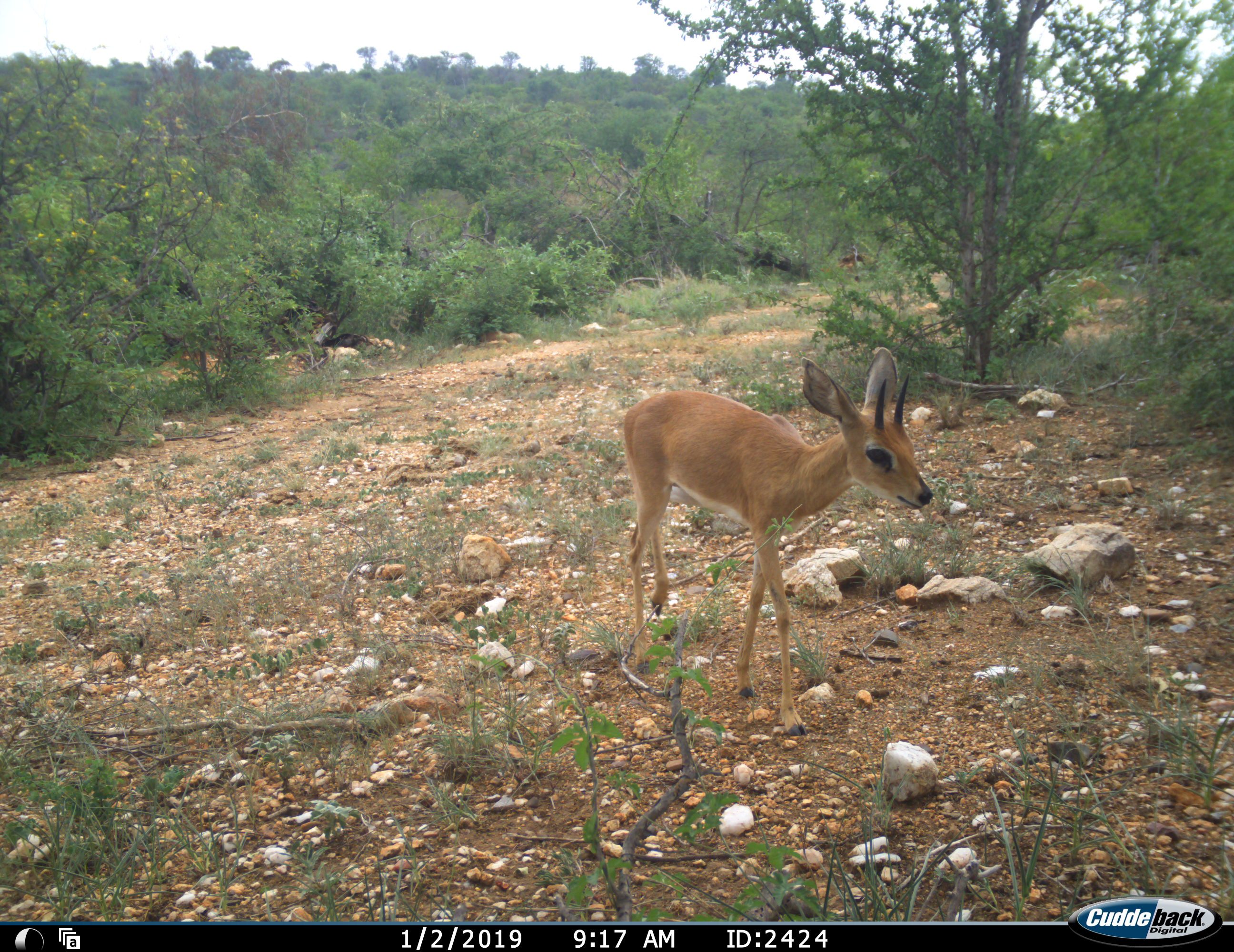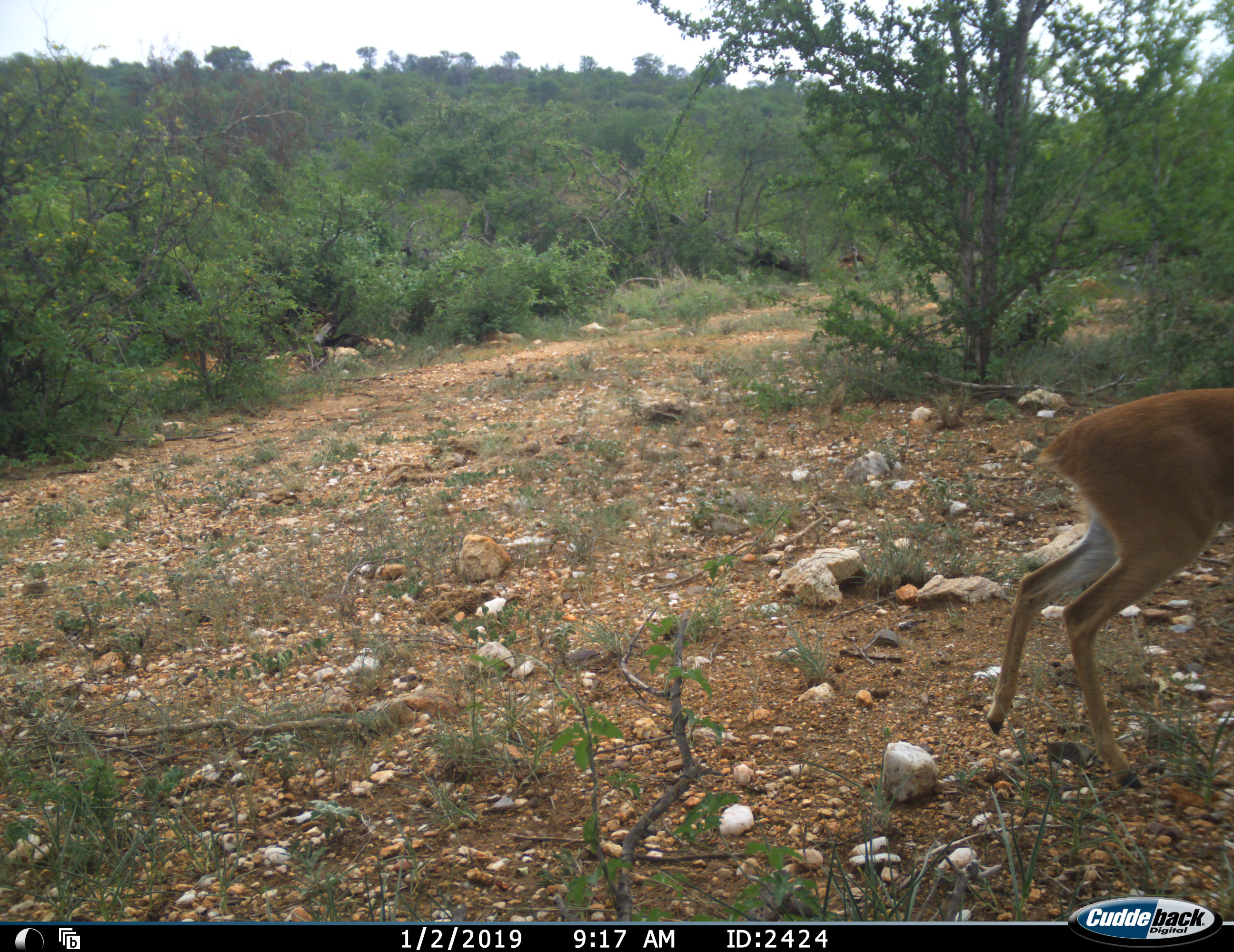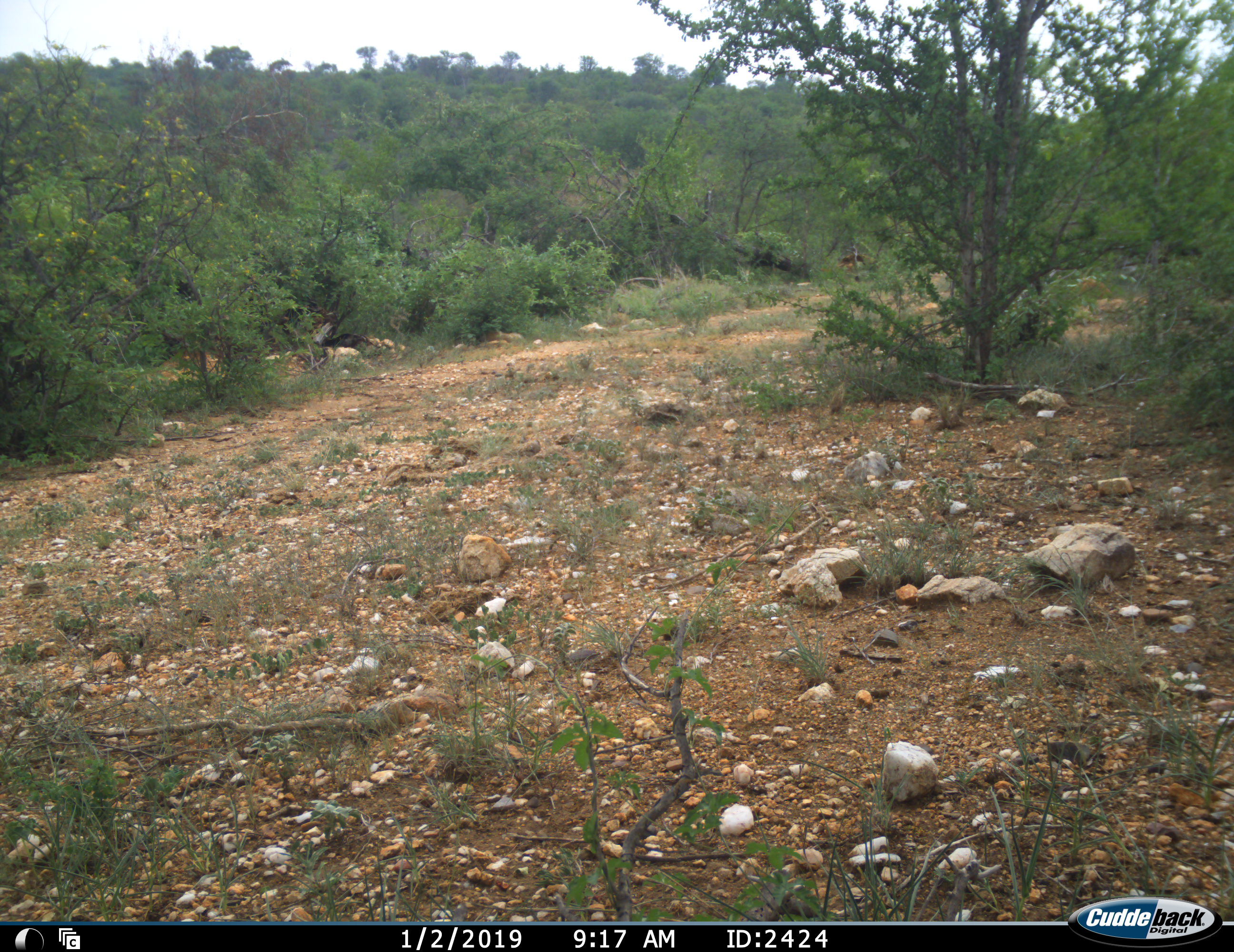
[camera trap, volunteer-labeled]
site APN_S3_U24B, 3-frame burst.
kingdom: Animalia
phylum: Chordata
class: Mammalia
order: Artiodactyla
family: Bovidae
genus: Raphicerus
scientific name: Raphicerus campestris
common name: steenbok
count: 1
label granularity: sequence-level